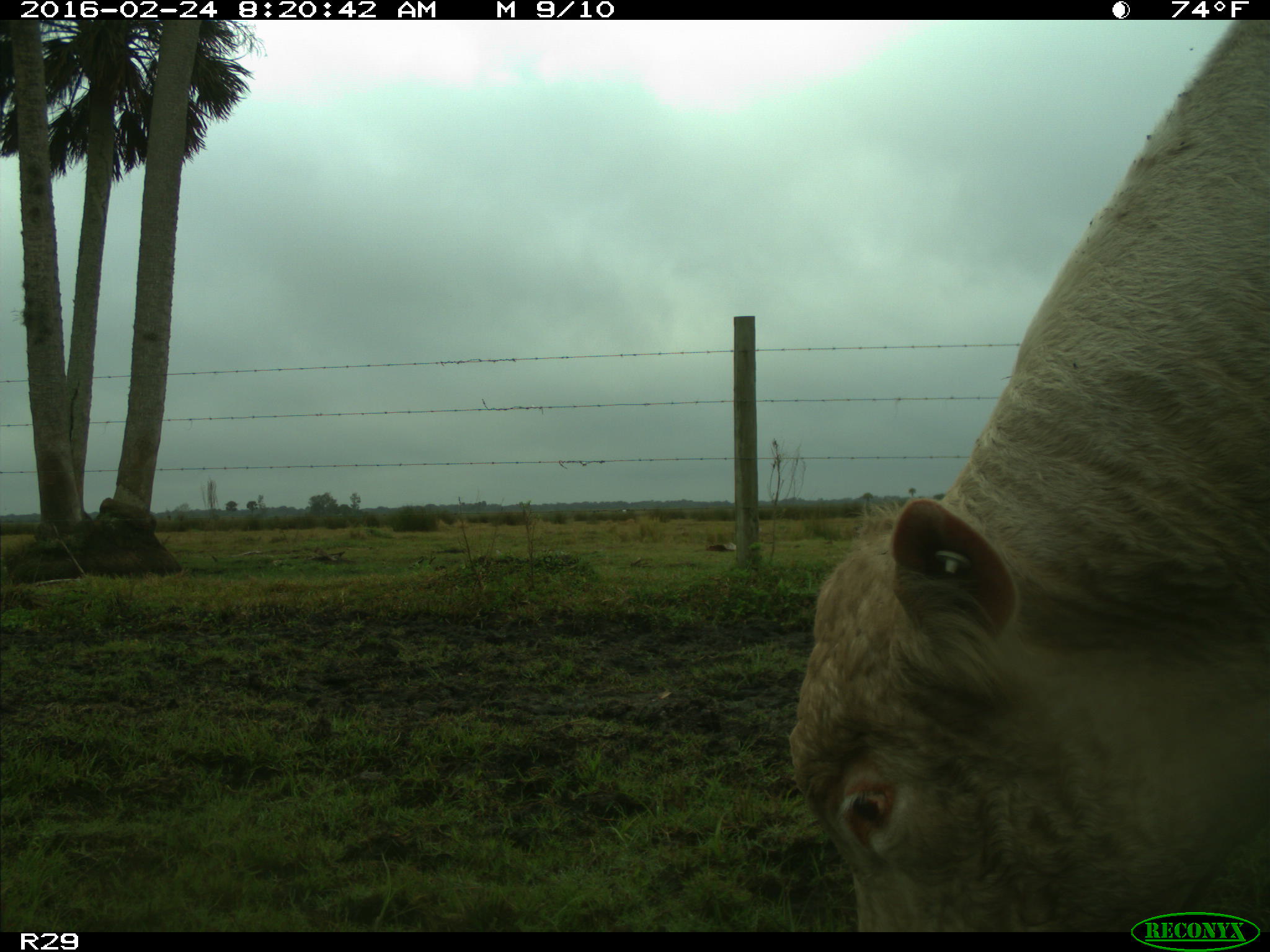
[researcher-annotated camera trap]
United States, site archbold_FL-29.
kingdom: Animalia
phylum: Chordata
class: Mammalia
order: Artiodactyla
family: Bovidae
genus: Bos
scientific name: Bos taurus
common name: domestic cow